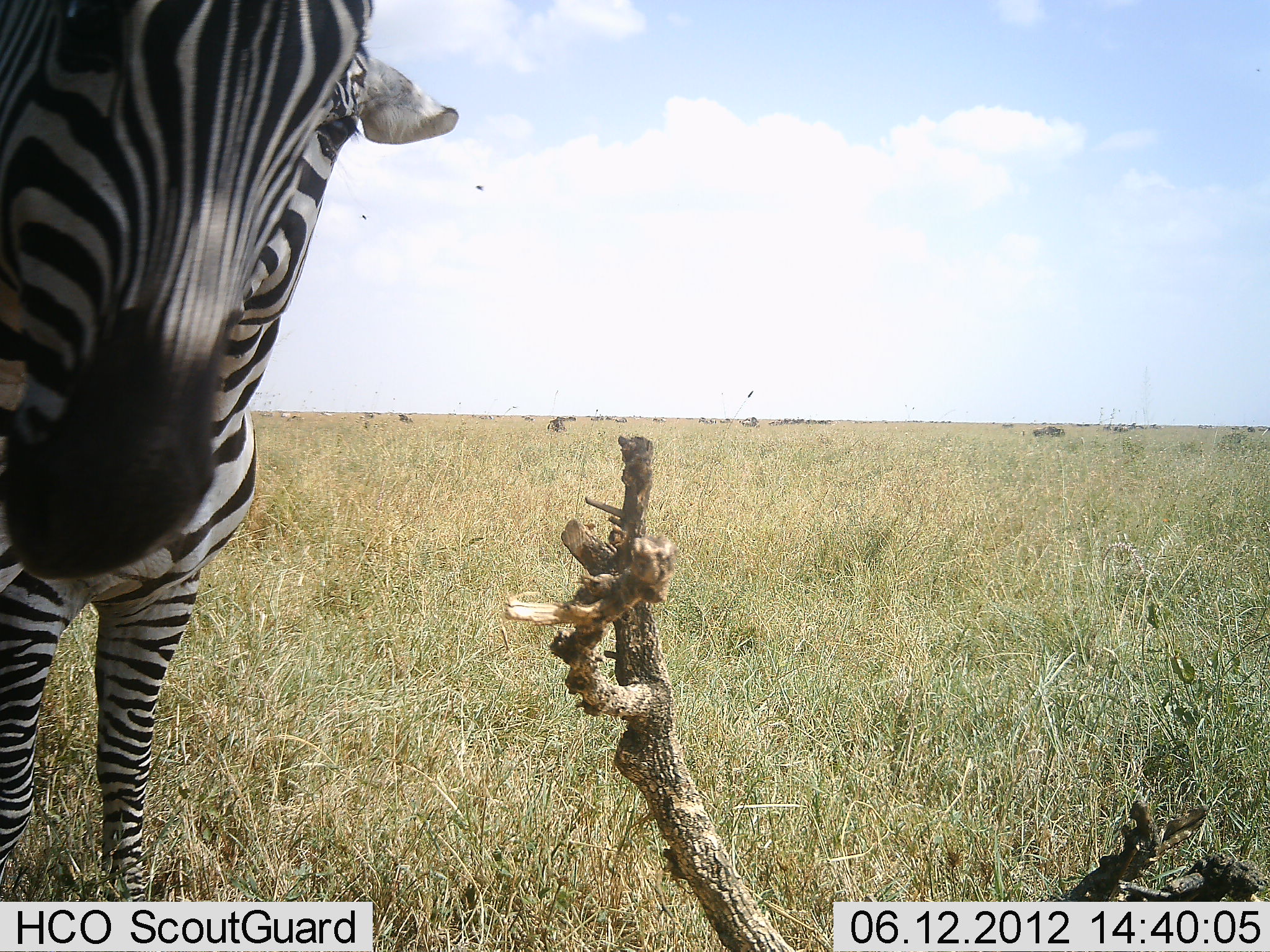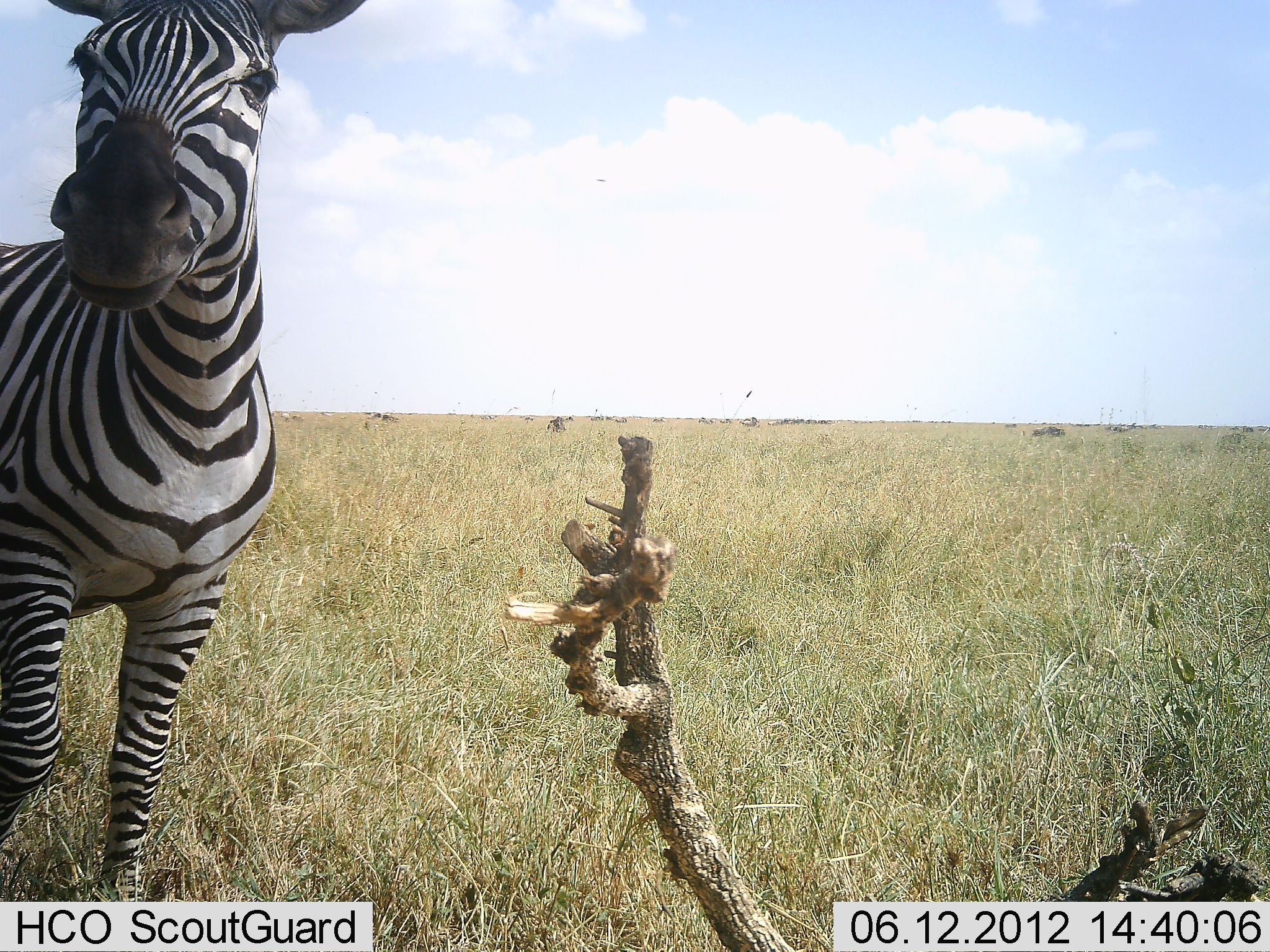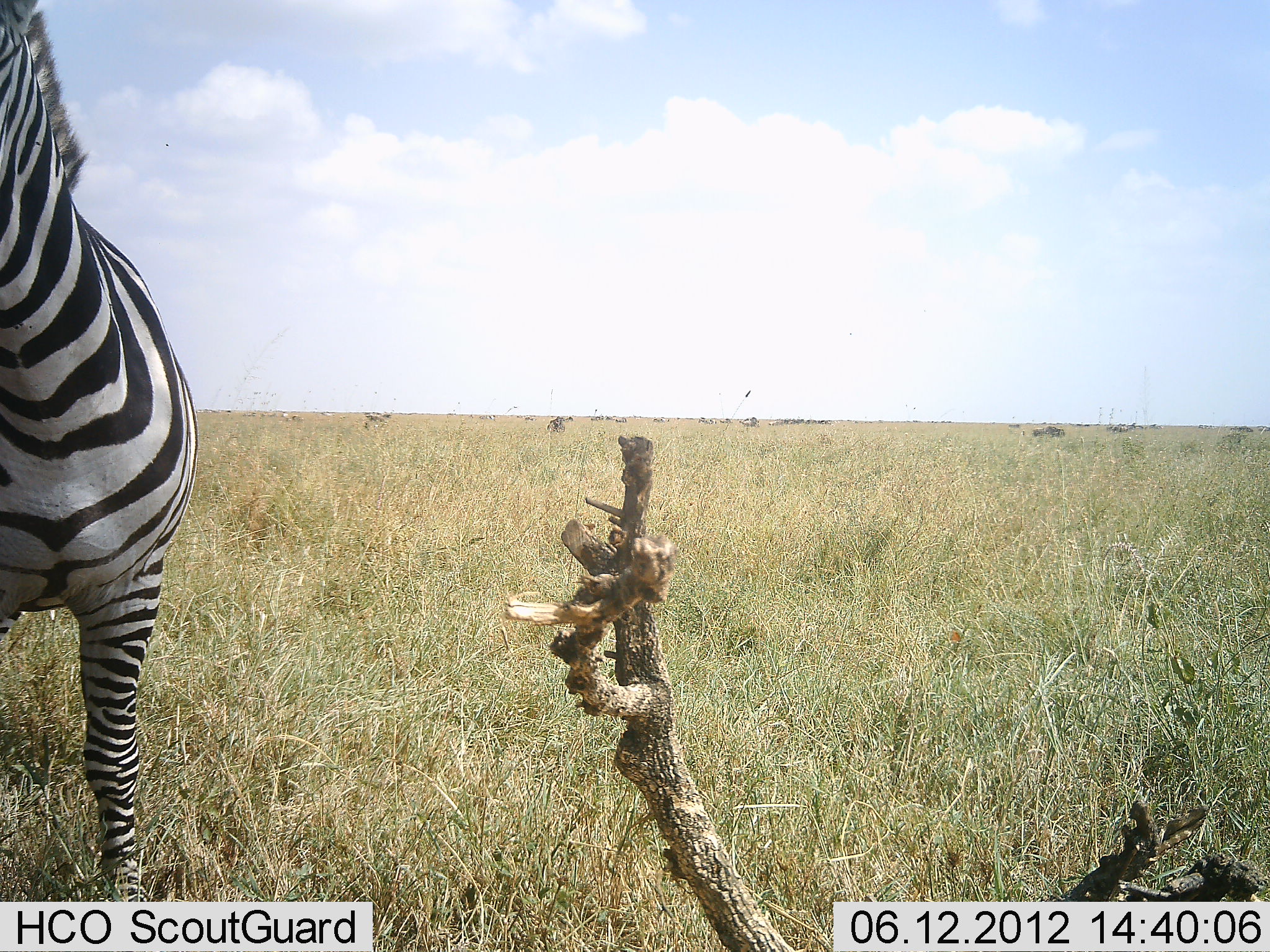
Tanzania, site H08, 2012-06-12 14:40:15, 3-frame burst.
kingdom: Animalia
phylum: Chordata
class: Mammalia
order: Perissodactyla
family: Equidae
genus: Equus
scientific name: Equus quagga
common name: plains zebra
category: zebra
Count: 1.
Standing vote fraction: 64%.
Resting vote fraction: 0%.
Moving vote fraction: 55%.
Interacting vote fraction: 0%.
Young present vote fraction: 0%.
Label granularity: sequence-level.